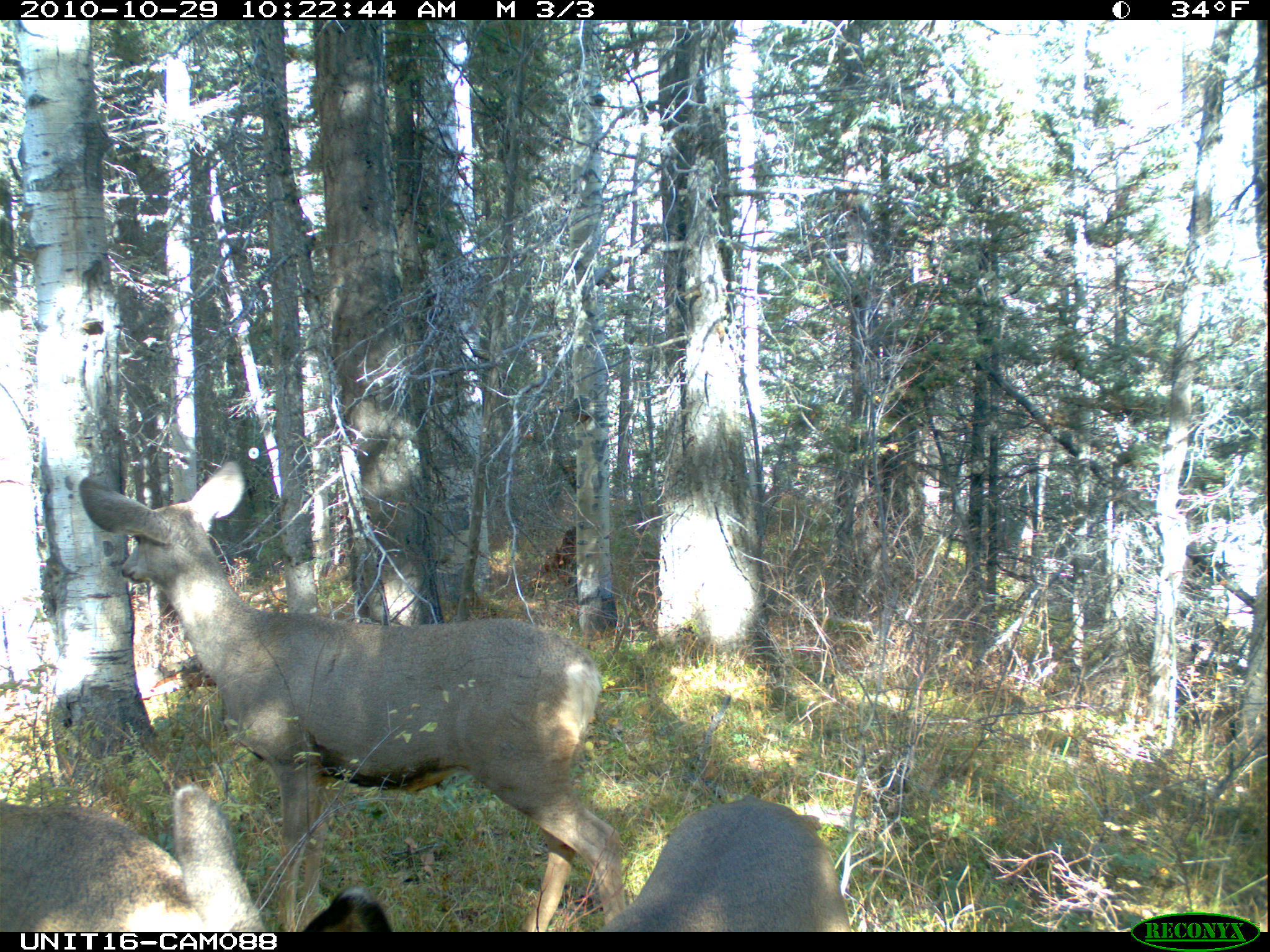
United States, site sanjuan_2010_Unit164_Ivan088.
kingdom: Animalia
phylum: Chordata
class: Mammalia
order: Artiodactyla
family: Cervidae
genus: Odocoileus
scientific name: Odocoileus hemionus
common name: mule deer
Odocoileus hemionus (mule deer).